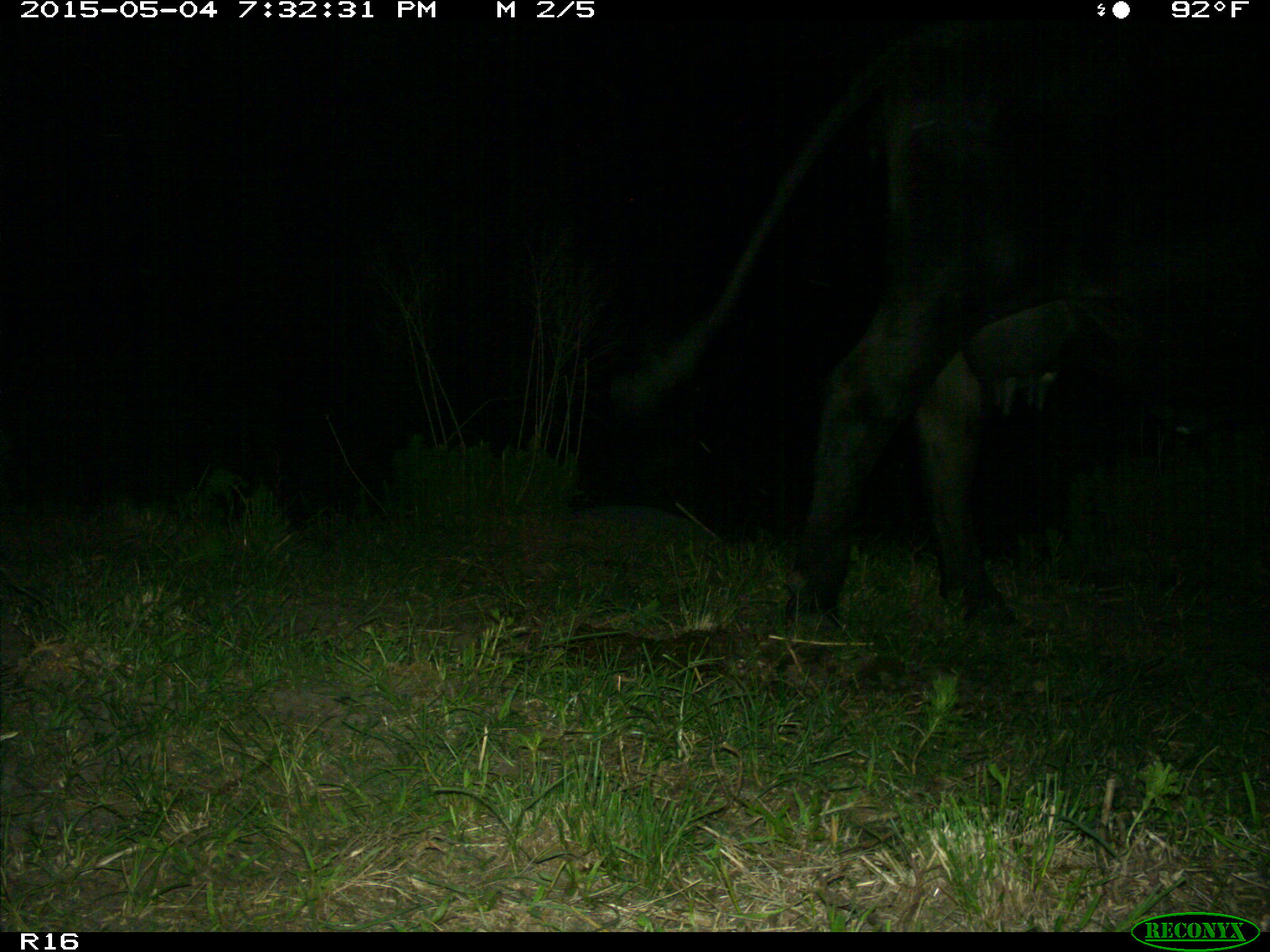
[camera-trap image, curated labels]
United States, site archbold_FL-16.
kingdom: Animalia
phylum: Chordata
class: Mammalia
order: Artiodactyla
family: Bovidae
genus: Bos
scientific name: Bos taurus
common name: domestic cow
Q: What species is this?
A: Bos taurus (domestic cow).